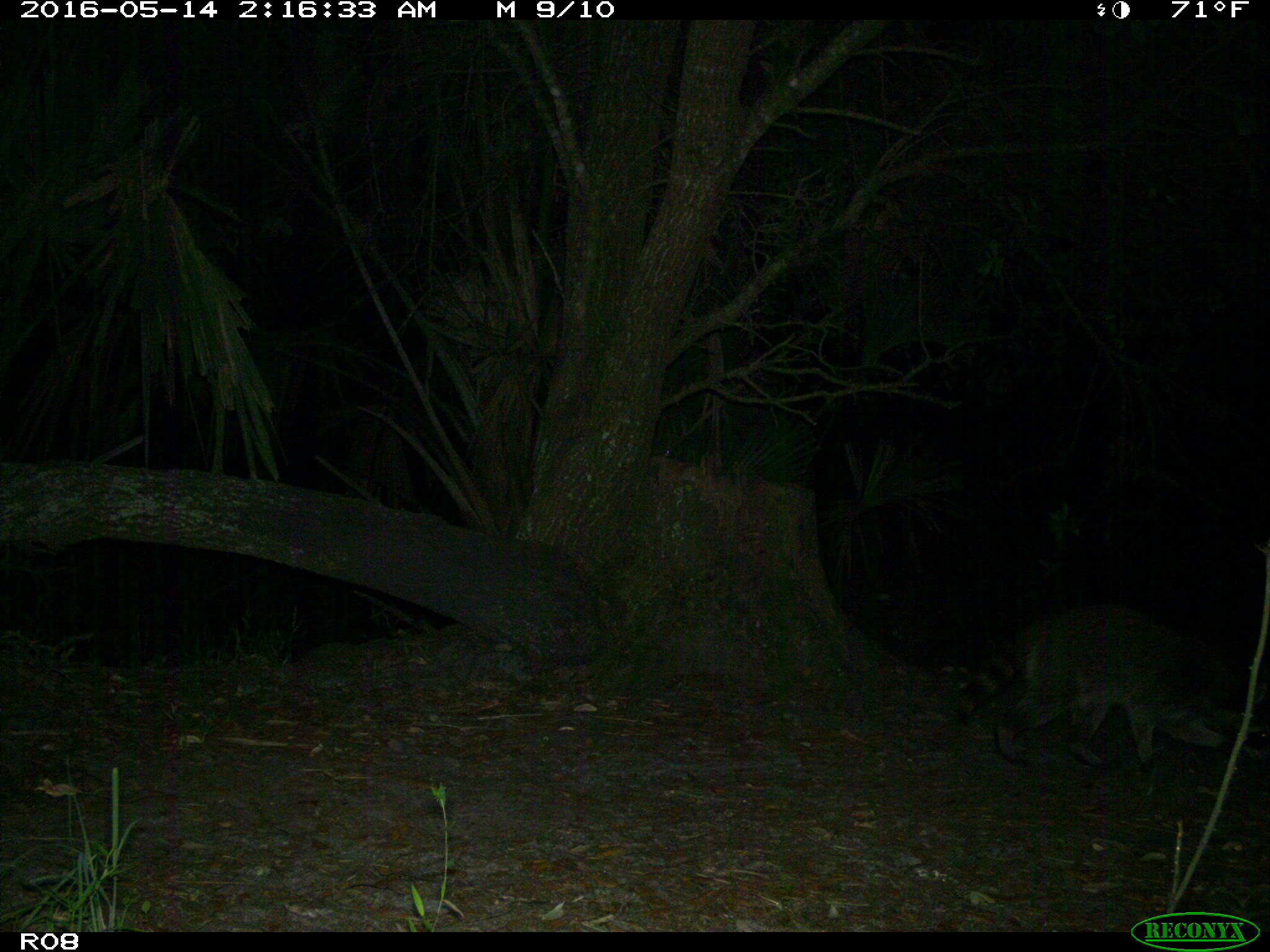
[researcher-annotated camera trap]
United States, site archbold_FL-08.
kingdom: Animalia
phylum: Chordata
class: Mammalia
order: Carnivora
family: Procyonidae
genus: Procyon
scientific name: Procyon lotor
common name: common raccoon